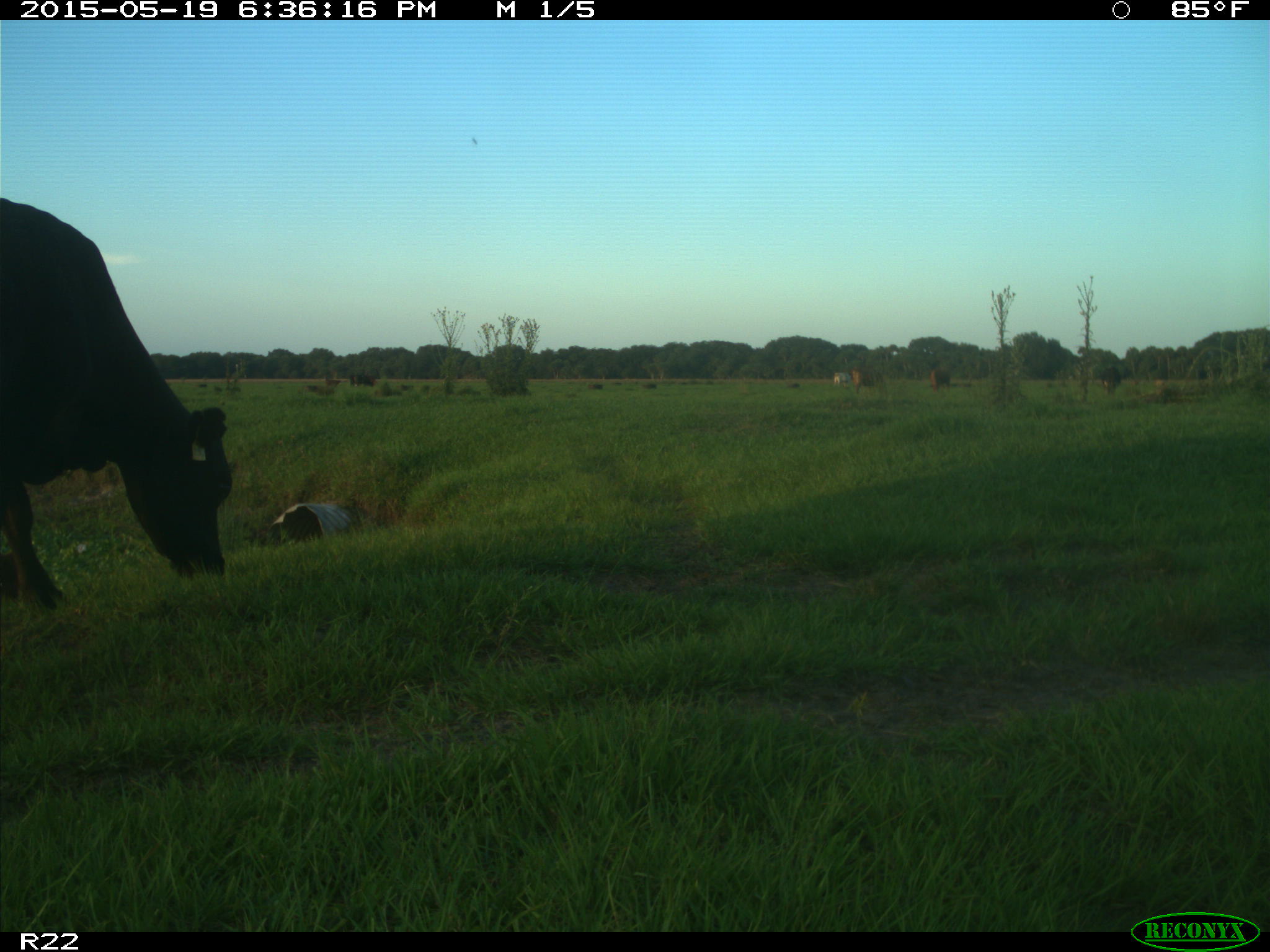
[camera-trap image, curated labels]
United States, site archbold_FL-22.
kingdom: Animalia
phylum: Chordata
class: Mammalia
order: Artiodactyla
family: Bovidae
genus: Bos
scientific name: Bos taurus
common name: domestic cow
Bos taurus (domestic cow).